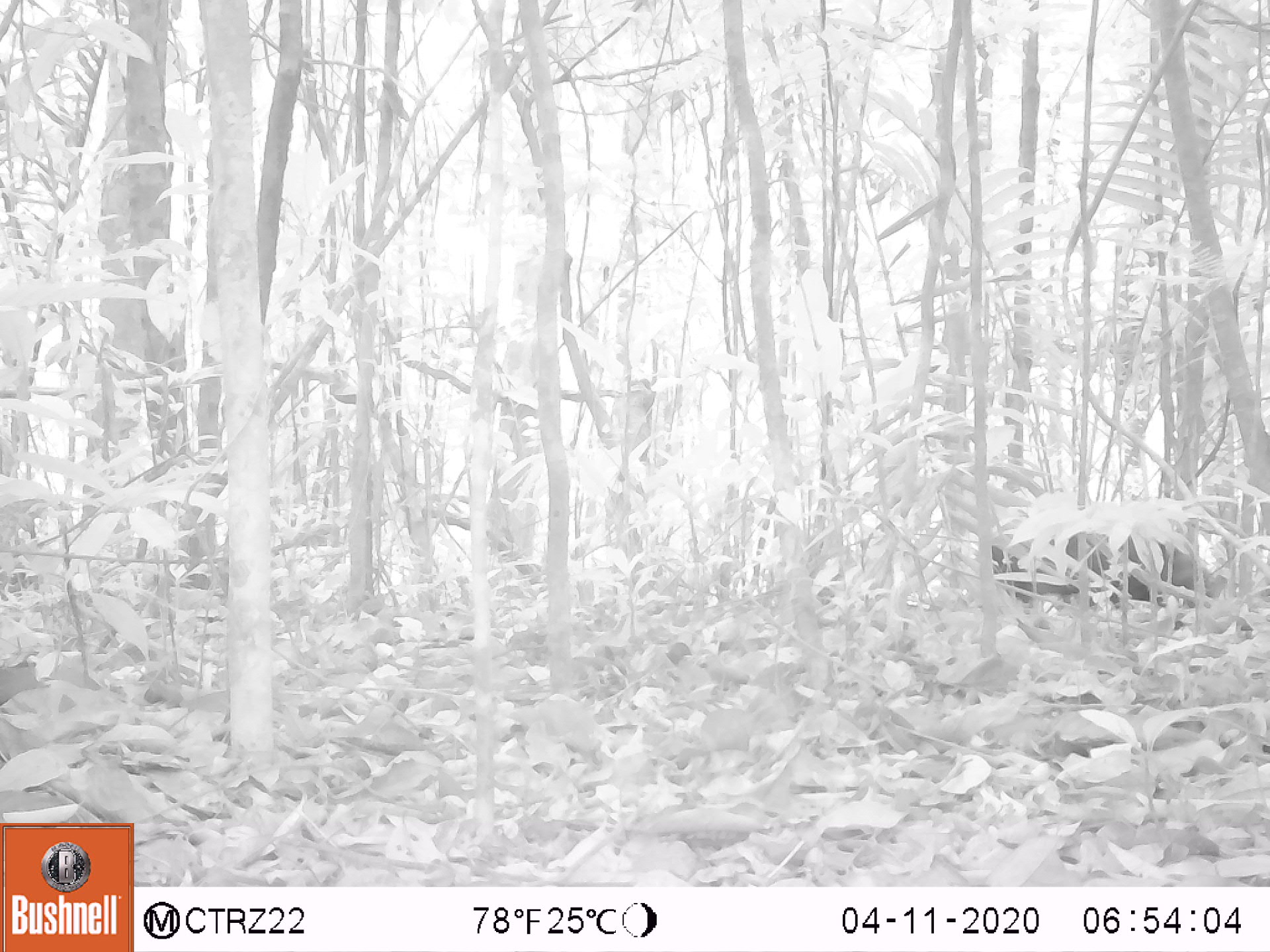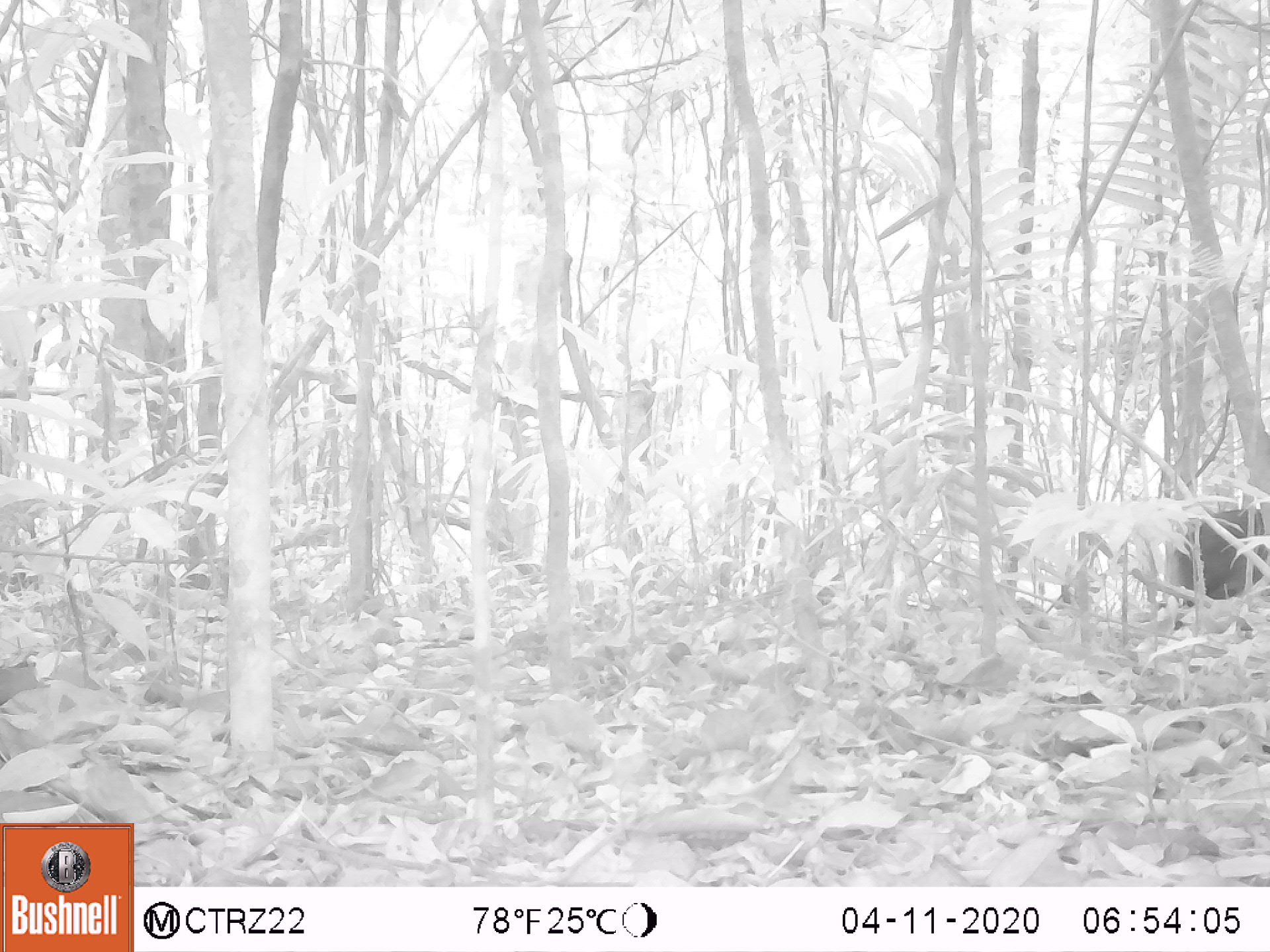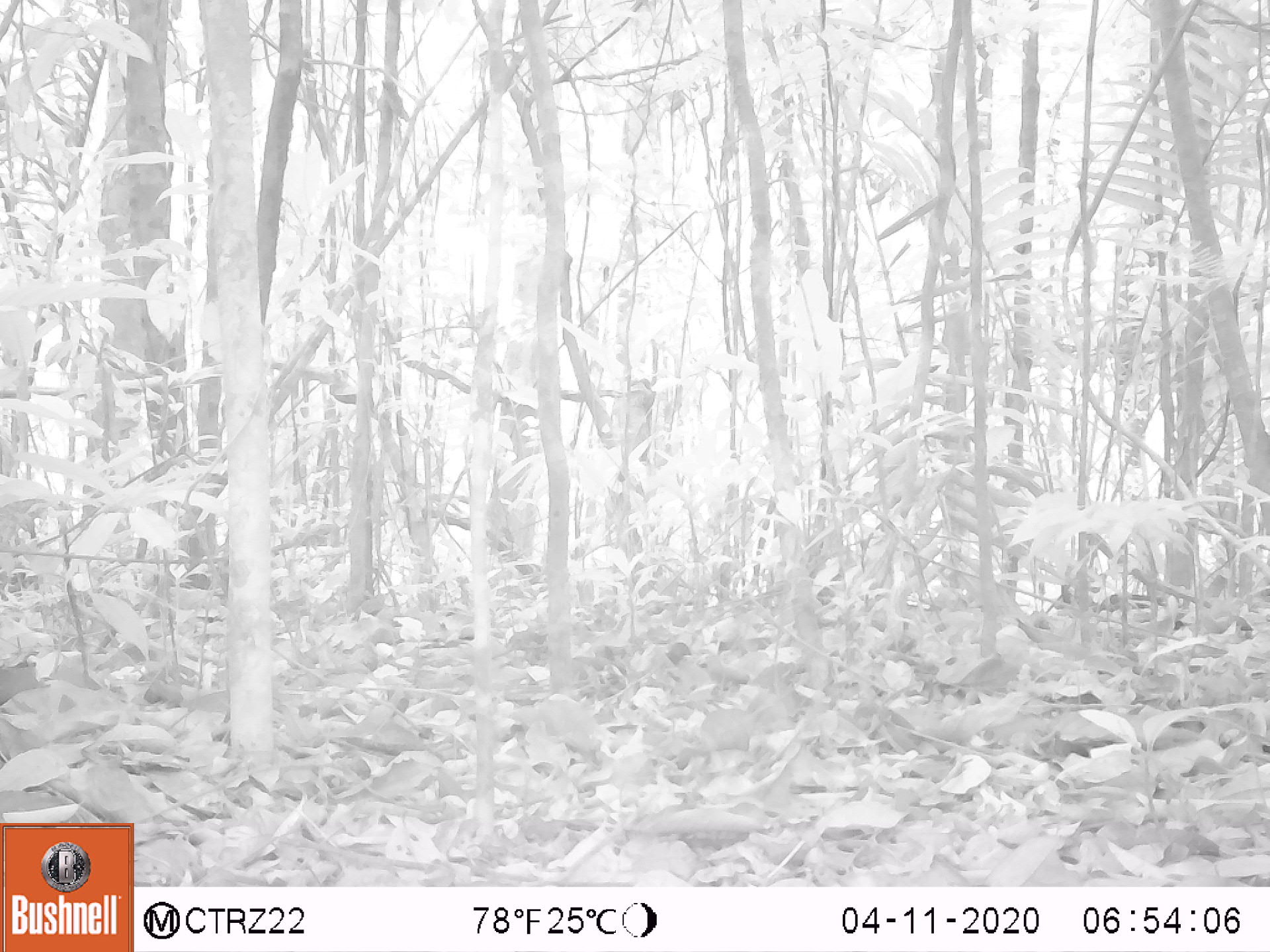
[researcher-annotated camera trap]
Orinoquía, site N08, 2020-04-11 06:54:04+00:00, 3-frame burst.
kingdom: Animalia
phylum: Chordata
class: Mammalia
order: Rodentia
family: Dasyproctidae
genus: Dasyprocta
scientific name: Dasyprocta fuliginosa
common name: black agouti